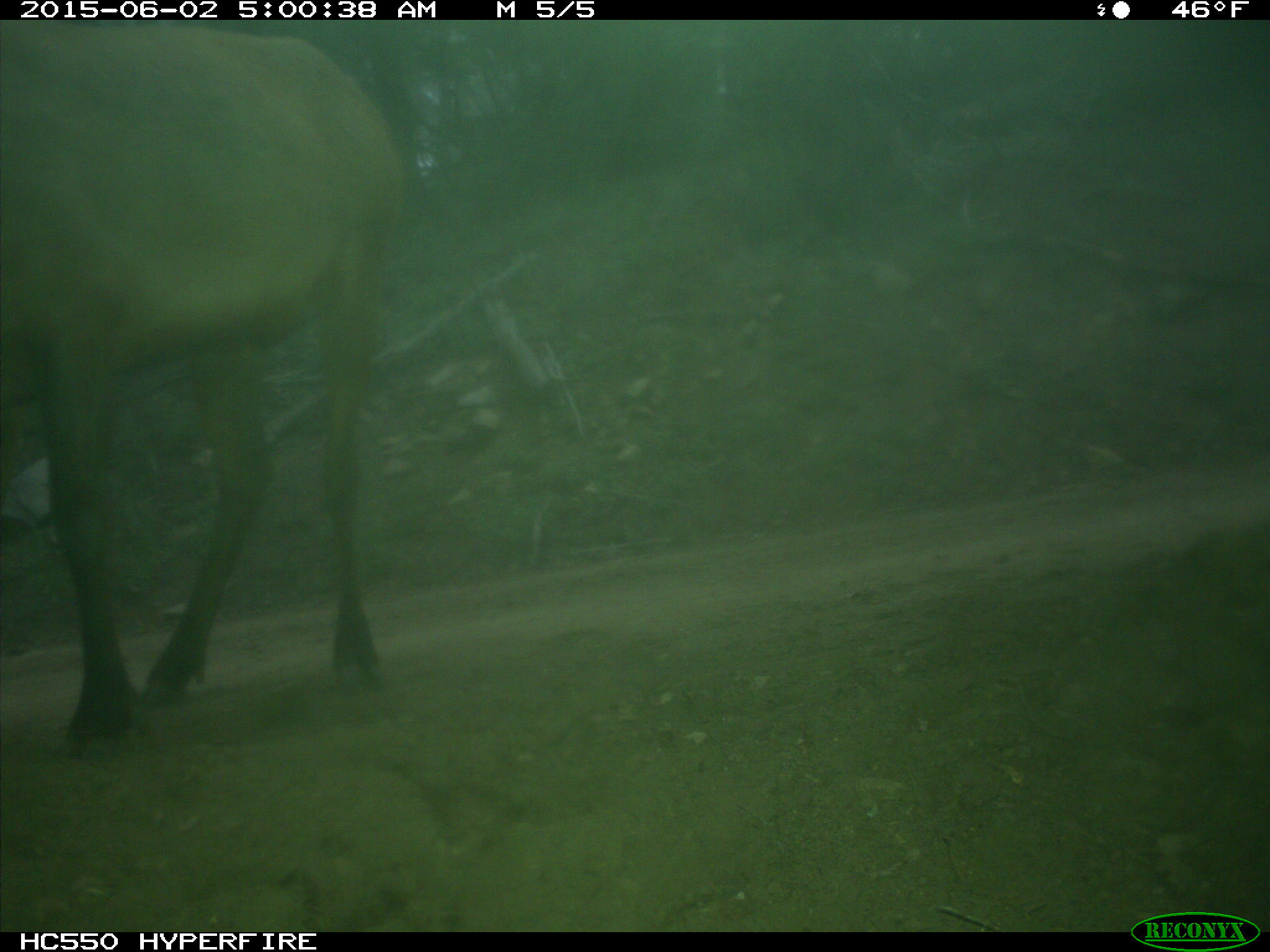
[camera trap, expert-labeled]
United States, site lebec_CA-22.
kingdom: Animalia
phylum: Chordata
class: Mammalia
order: Artiodactyla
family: Cervidae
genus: Cervus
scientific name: Cervus canadensis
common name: elk